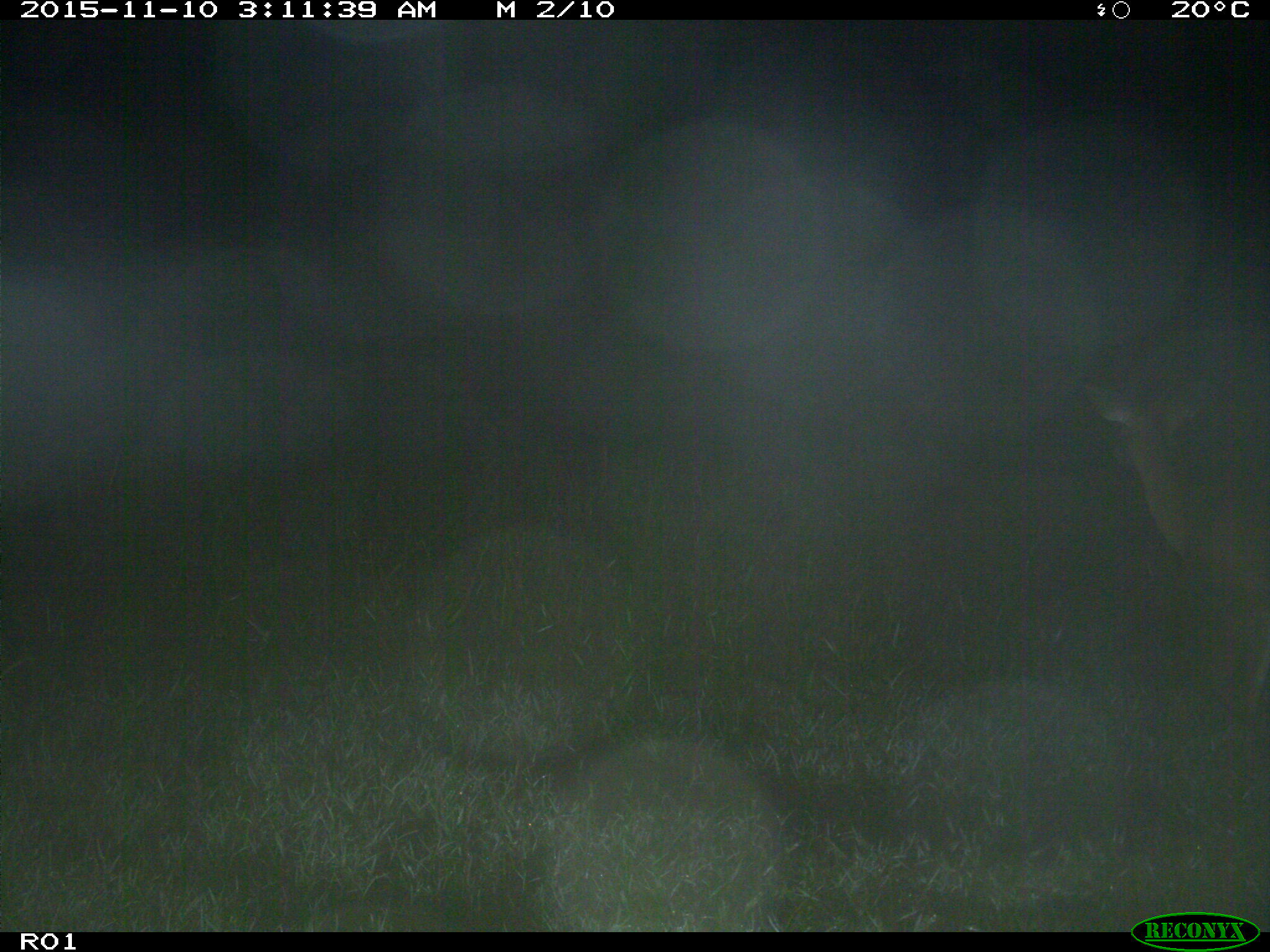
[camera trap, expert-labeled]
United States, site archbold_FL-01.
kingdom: Animalia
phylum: Chordata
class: Mammalia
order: Artiodactyla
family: Cervidae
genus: Odocoileus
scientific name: Odocoileus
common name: deer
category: unidentified deer